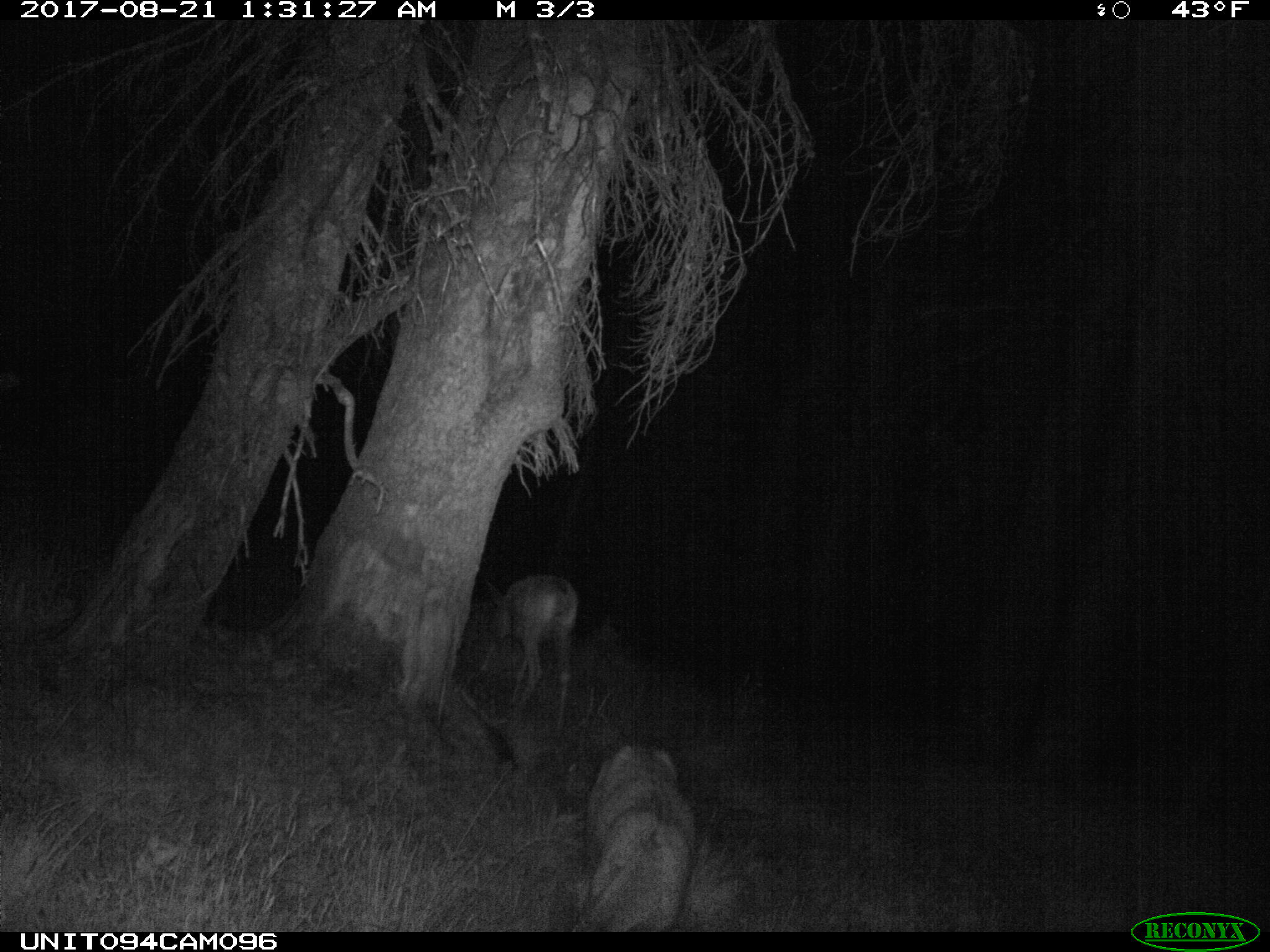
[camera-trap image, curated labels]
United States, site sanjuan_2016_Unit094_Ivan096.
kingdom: Animalia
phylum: Chordata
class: Mammalia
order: Artiodactyla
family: Cervidae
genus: Odocoileus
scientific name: Odocoileus hemionus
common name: mule deer